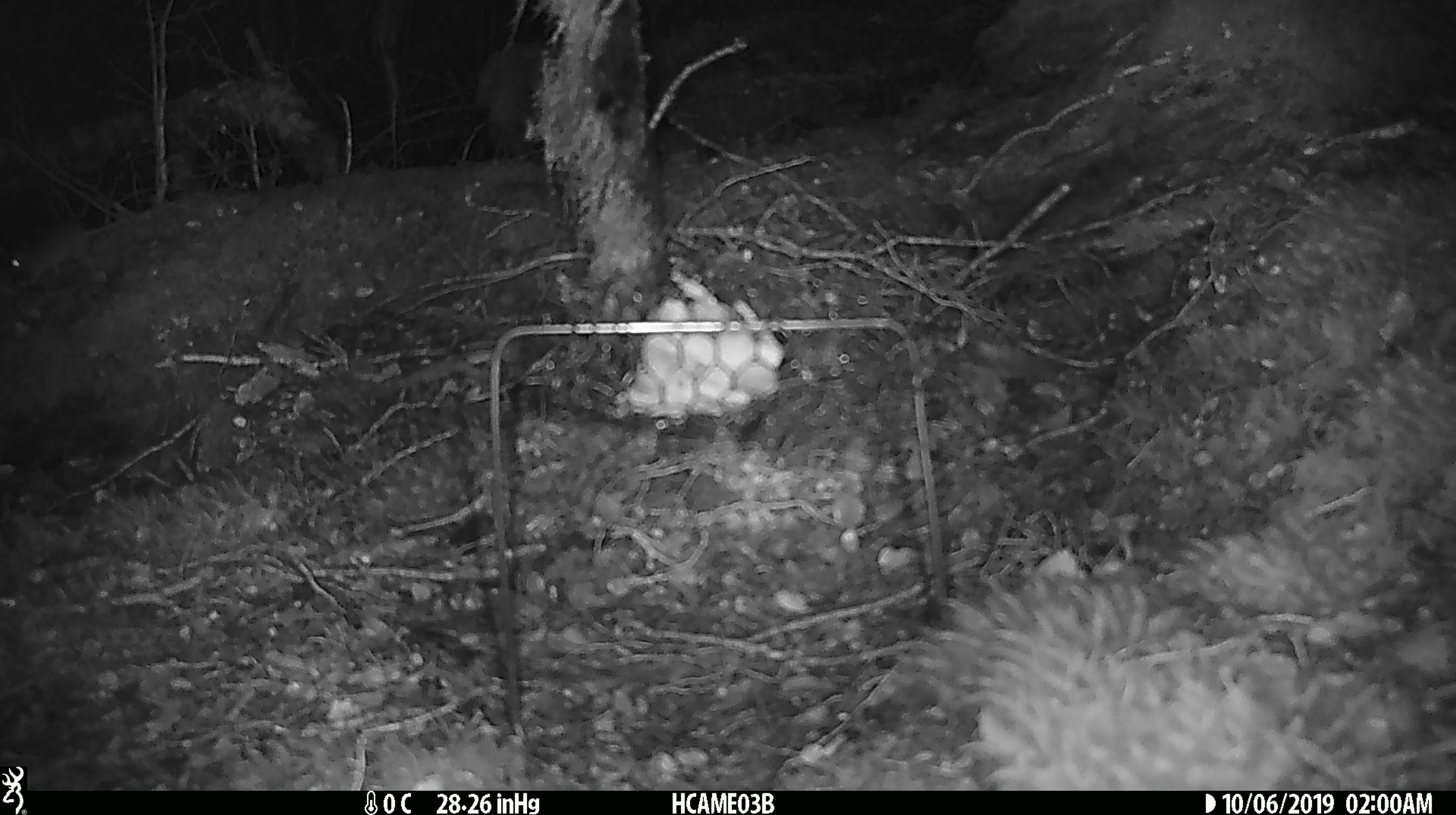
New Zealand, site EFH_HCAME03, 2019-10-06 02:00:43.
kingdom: Animalia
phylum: Chordata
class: Mammalia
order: Rodentia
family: Muridae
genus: Mus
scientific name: Mus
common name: mouse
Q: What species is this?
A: Mouse (Mus).